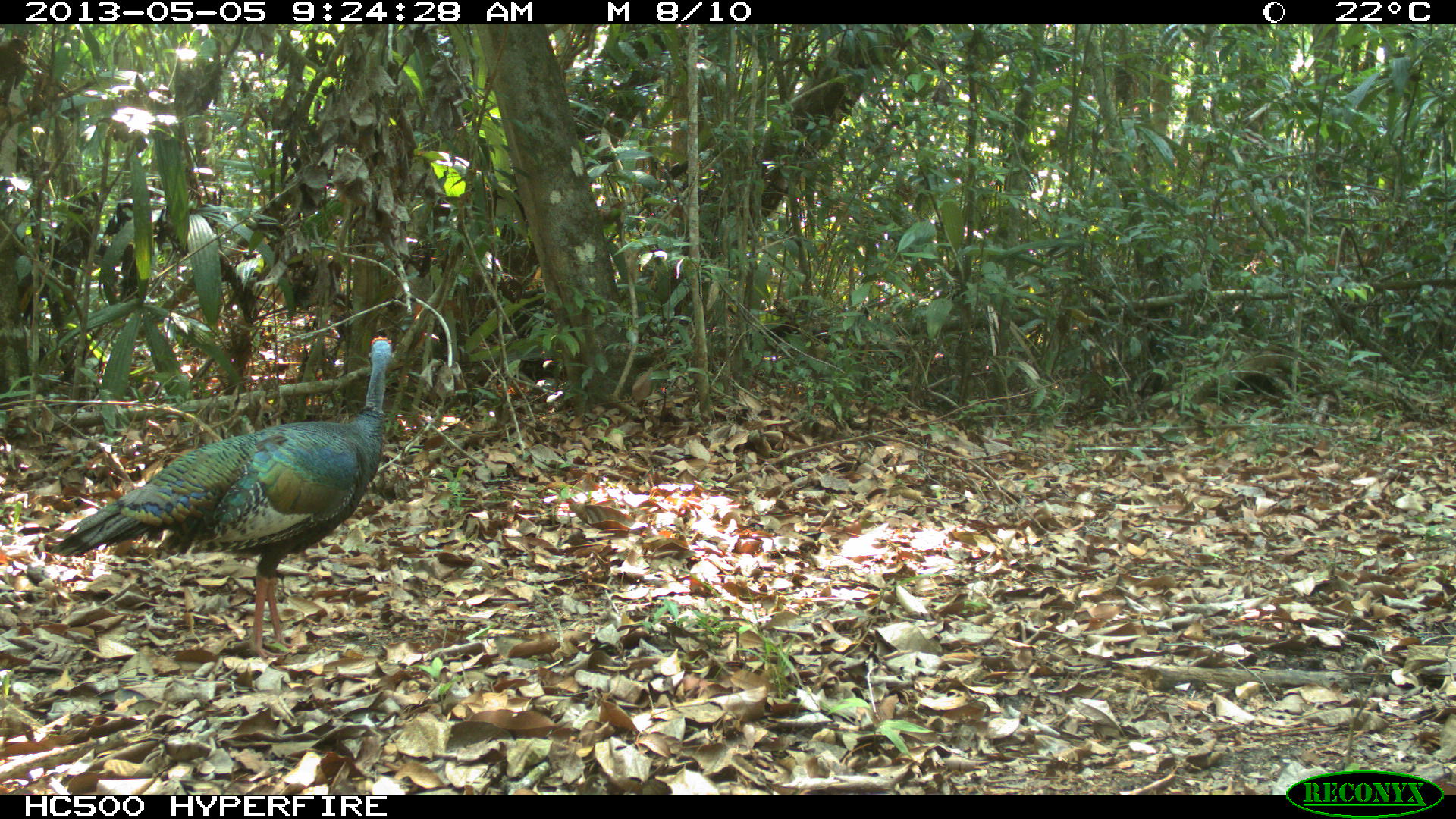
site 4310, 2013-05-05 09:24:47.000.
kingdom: Animalia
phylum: Chordata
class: Aves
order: Galliformes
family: Phasianidae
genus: Meleagris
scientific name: Meleagris ocellata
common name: ocellated turkey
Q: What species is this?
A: Meleagris ocellata (ocellated turkey).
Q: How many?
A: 2.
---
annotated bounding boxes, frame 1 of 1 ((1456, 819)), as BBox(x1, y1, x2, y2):
meleagris ocellata: BBox(46, 332, 396, 660)